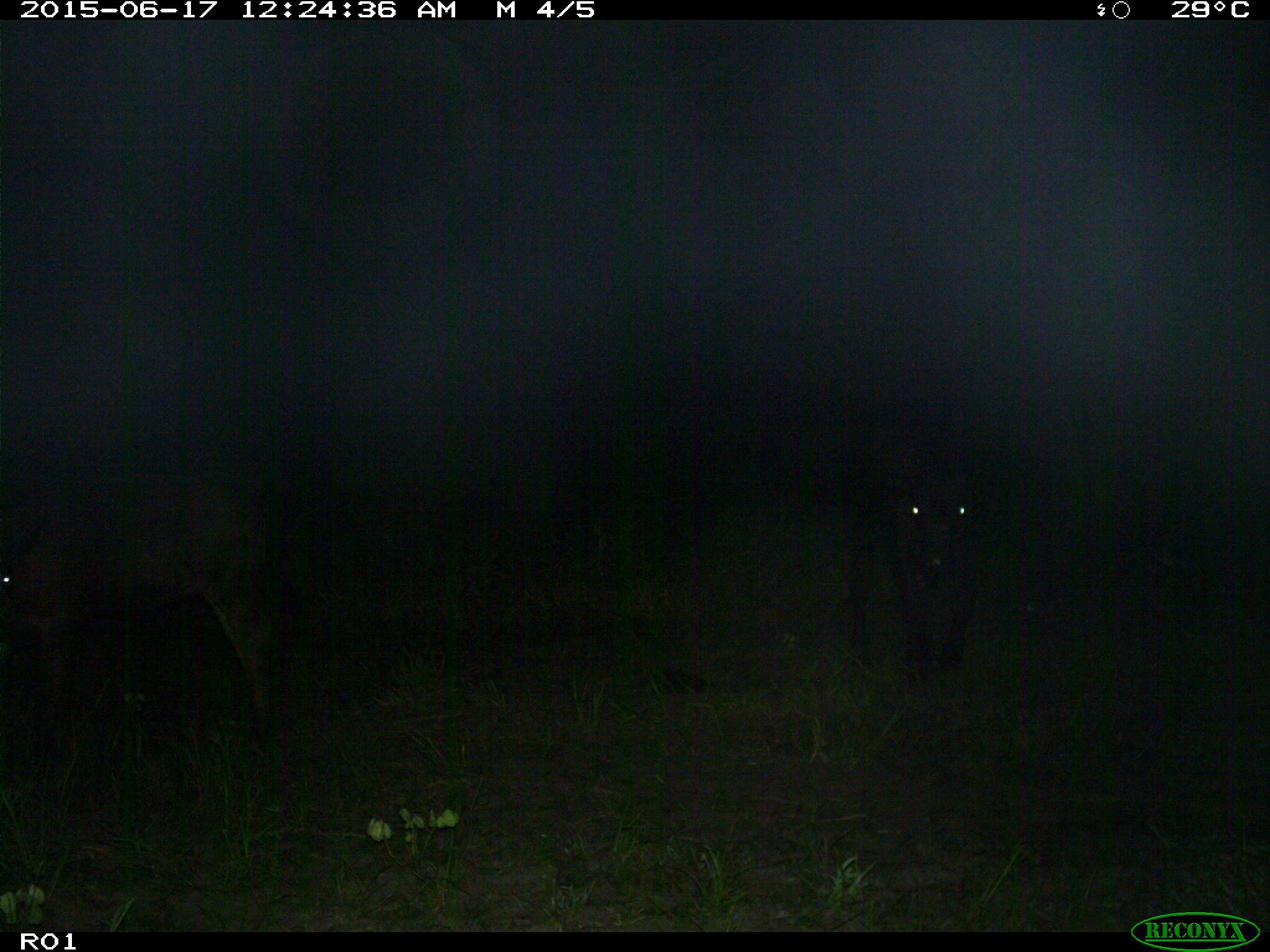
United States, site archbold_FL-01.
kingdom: Animalia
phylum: Chordata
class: Mammalia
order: Artiodactyla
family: Bovidae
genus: Bos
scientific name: Bos taurus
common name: domestic cow